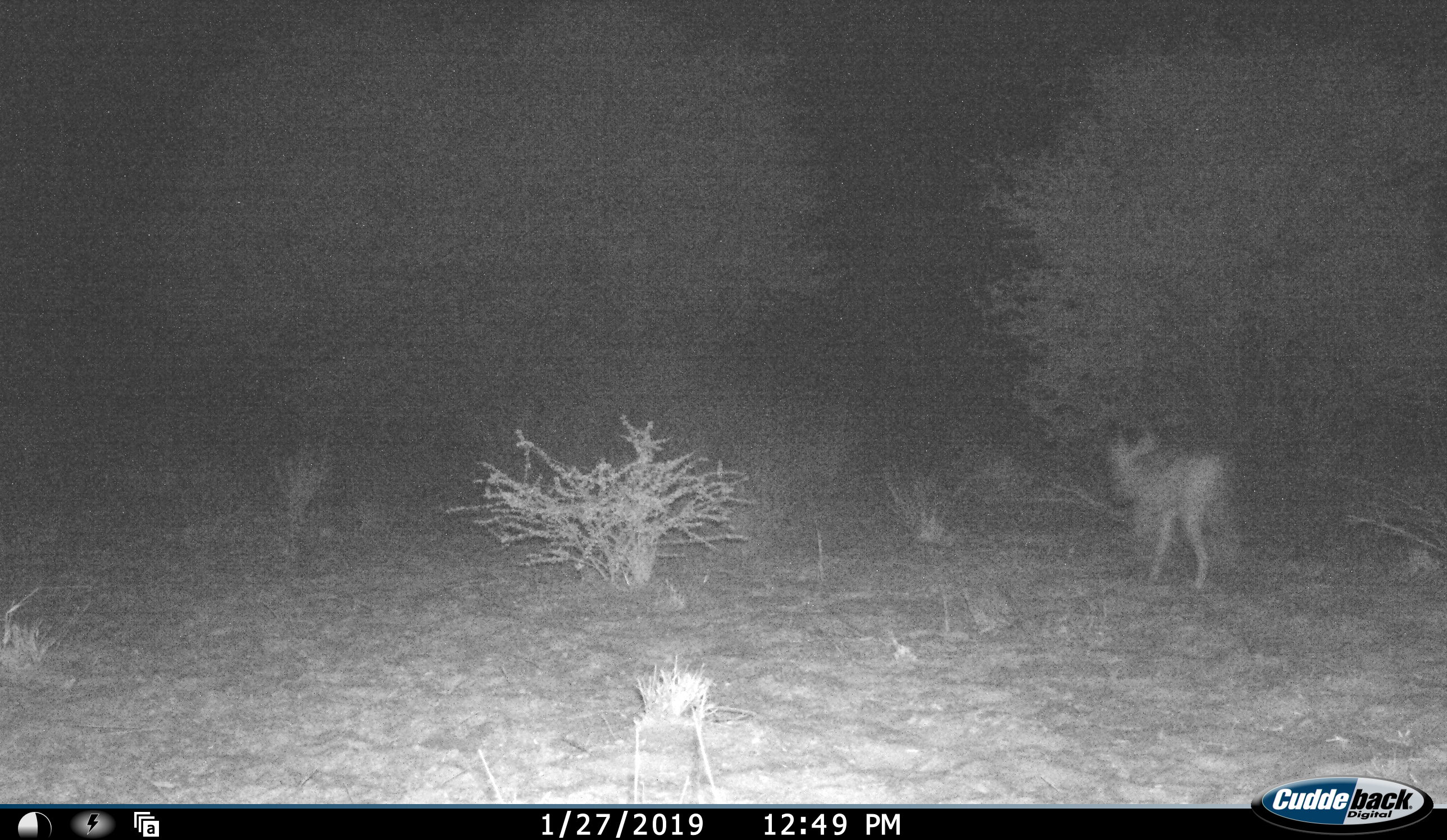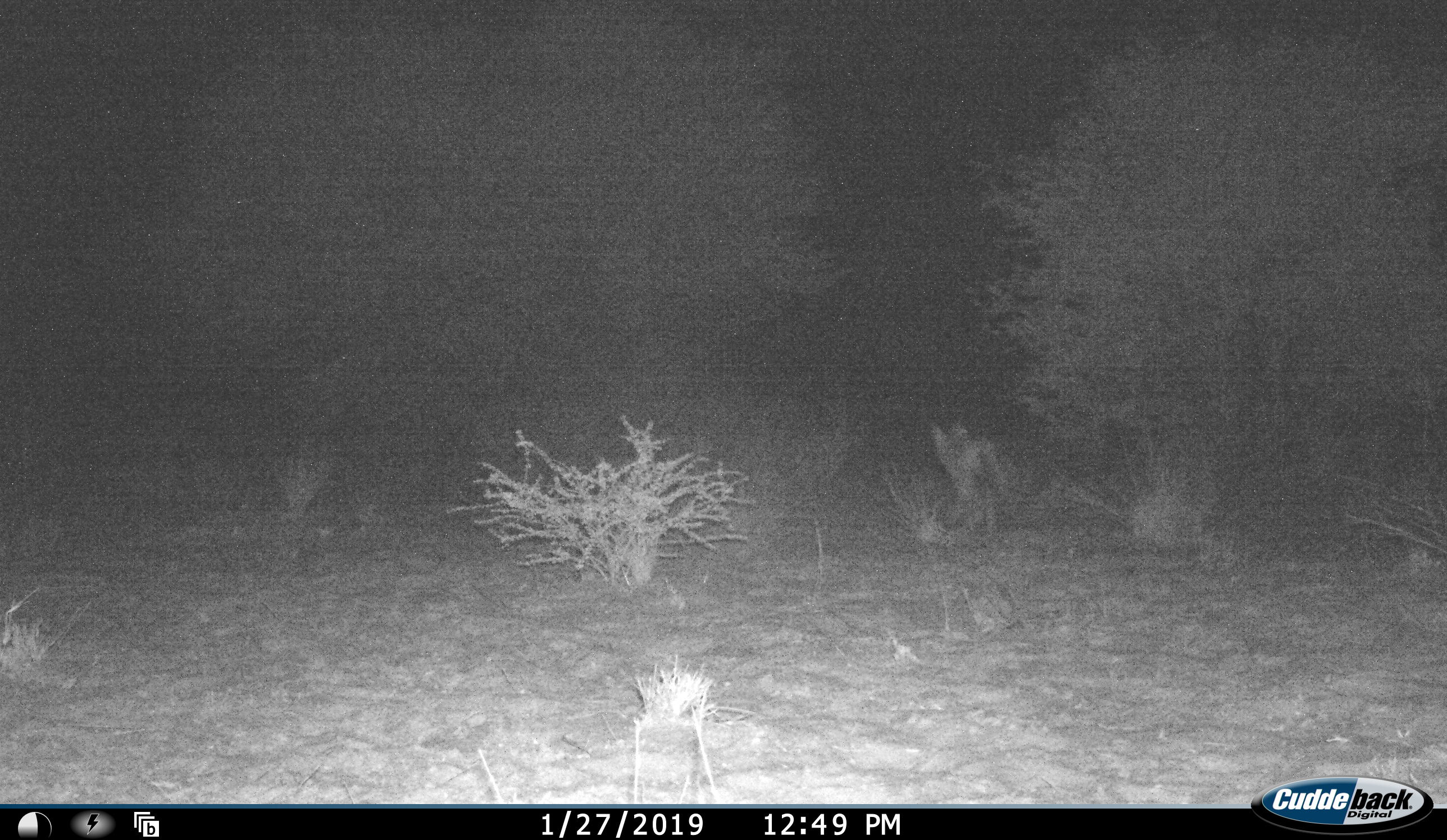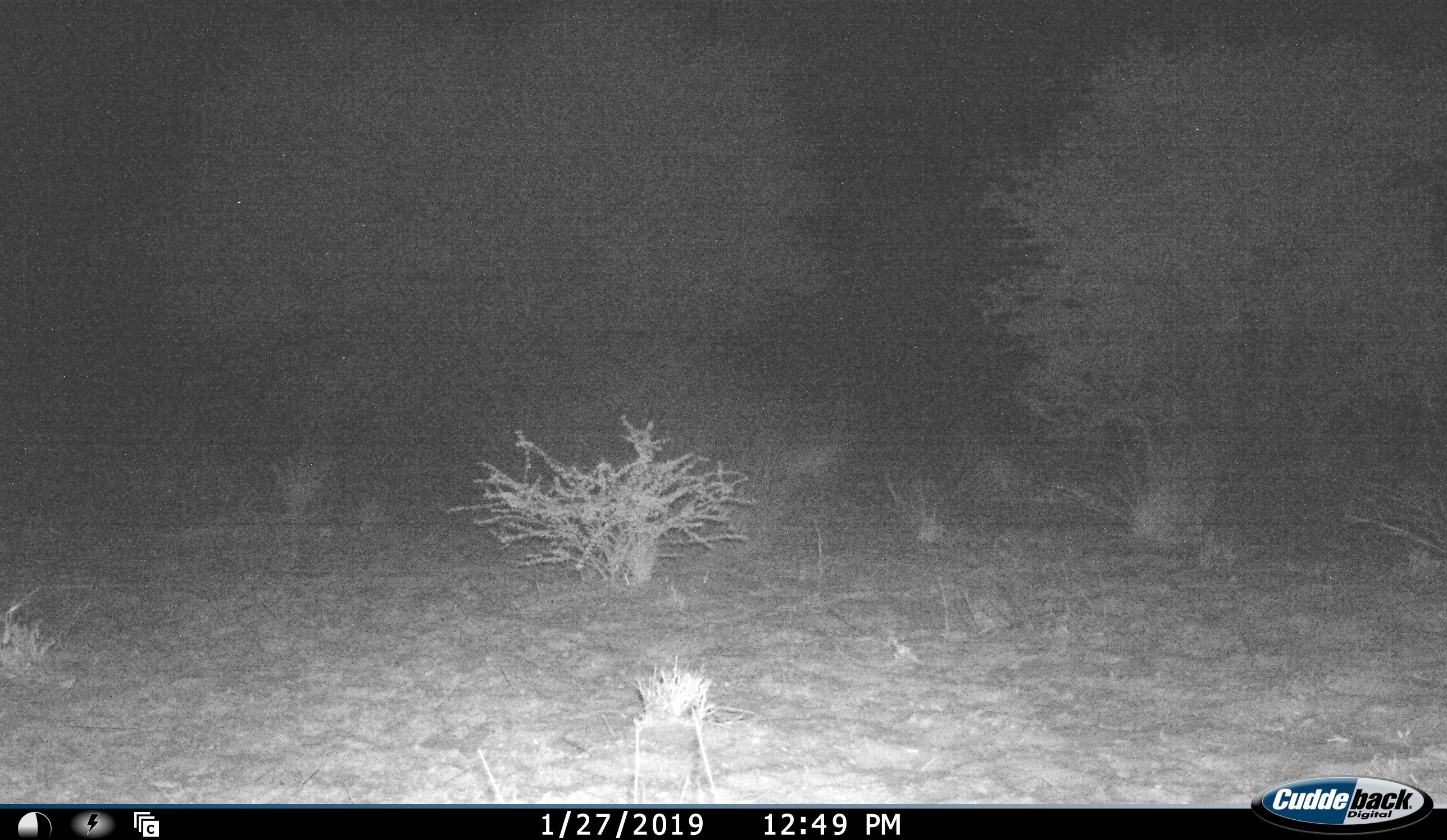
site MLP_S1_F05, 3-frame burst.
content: unidentified animal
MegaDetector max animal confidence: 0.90